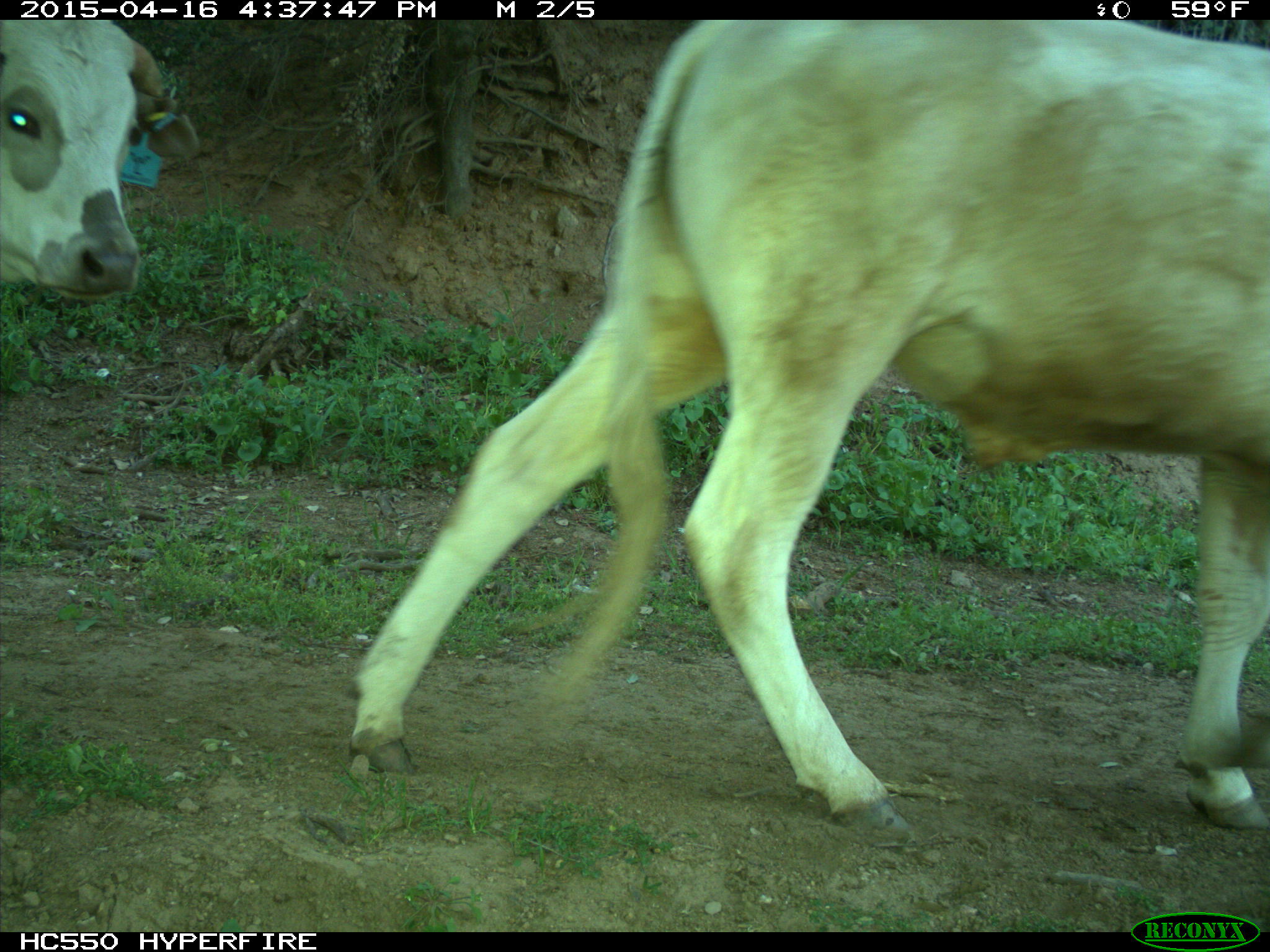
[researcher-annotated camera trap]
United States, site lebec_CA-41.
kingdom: Animalia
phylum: Chordata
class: Mammalia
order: Artiodactyla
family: Bovidae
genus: Bos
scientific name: Bos taurus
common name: domestic cow